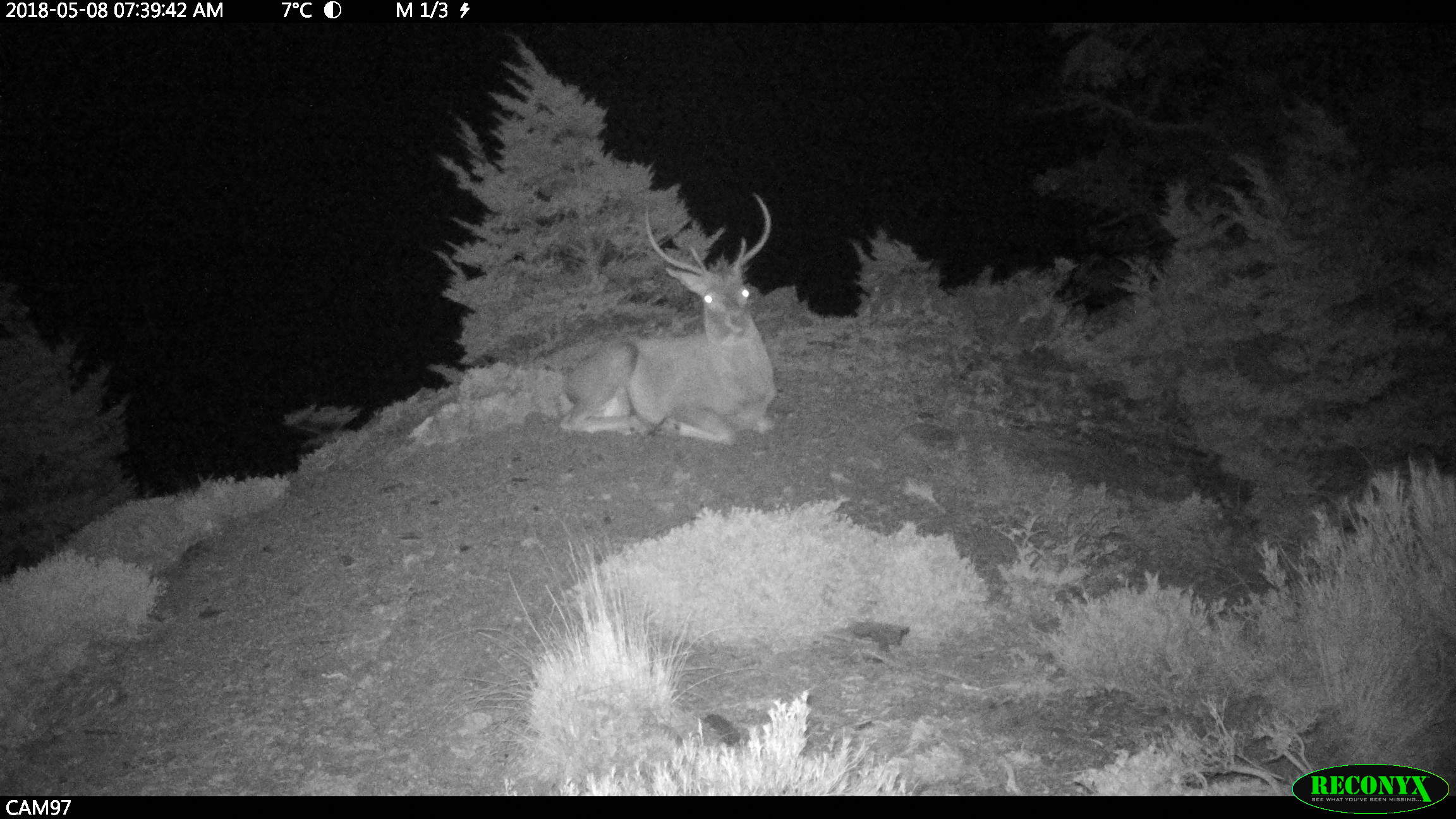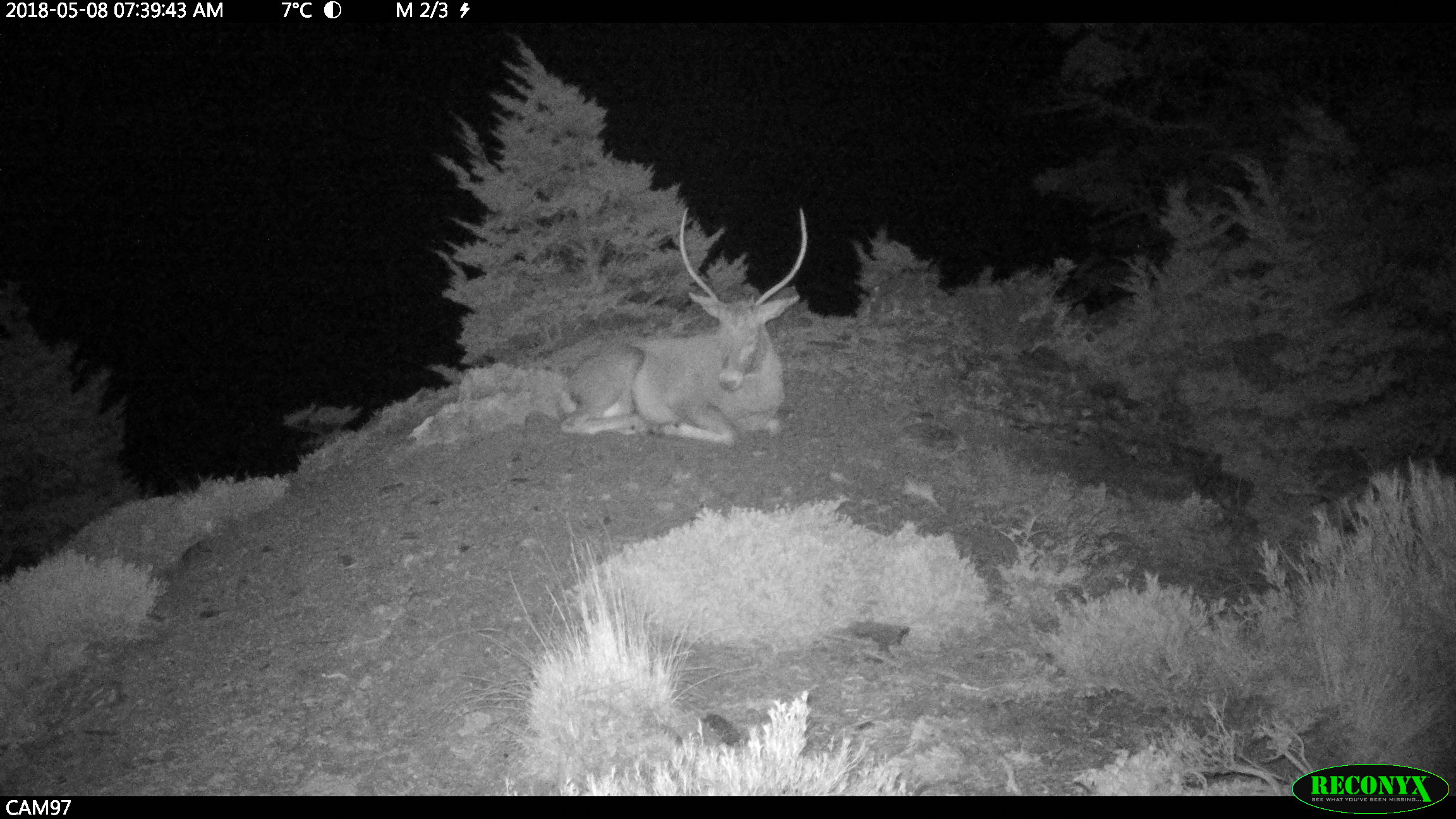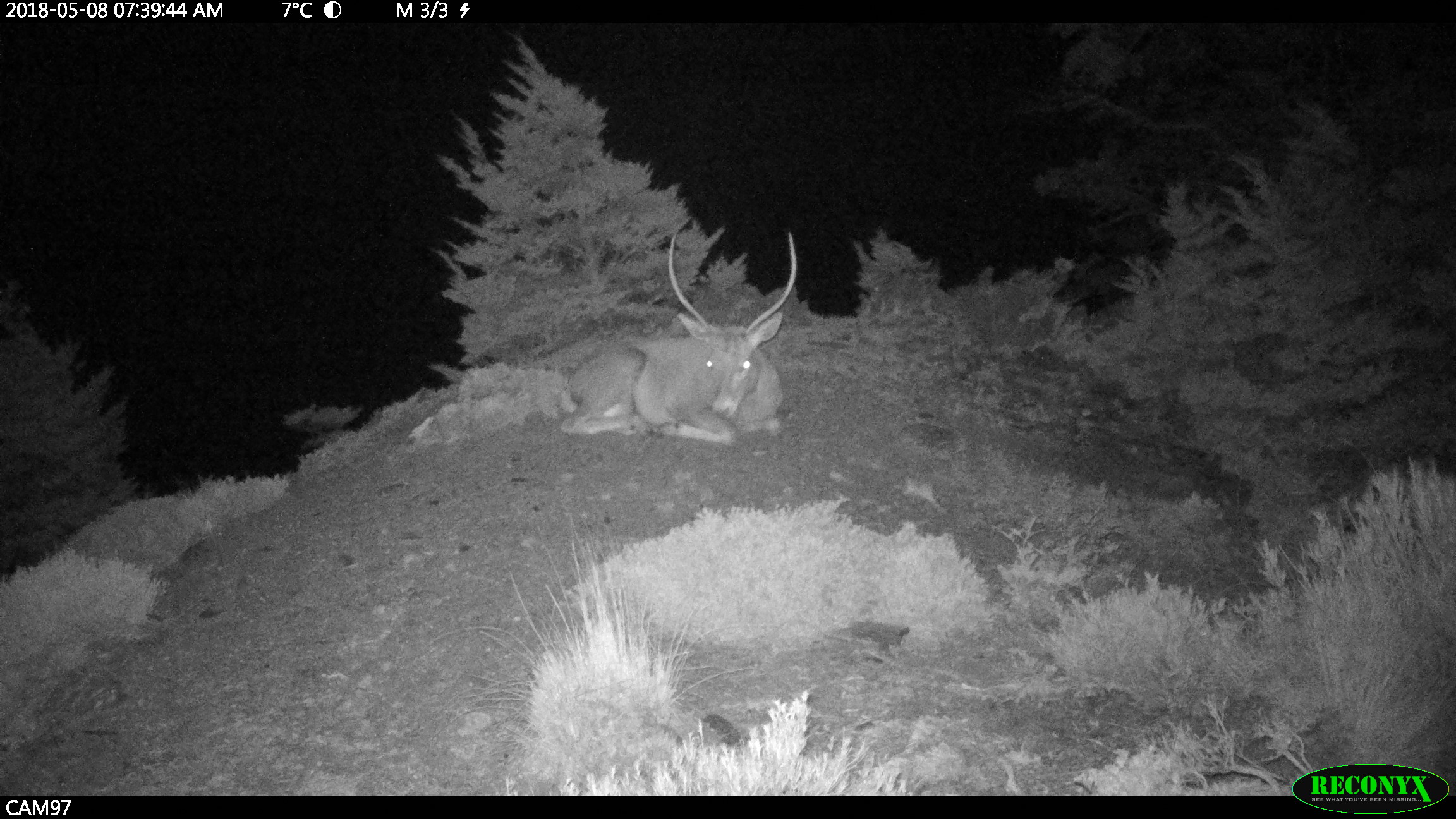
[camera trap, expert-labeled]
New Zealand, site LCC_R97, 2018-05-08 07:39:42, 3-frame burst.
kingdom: Animalia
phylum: Chordata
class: Mammalia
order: Artiodactyla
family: Cervidae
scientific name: Cervidae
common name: deer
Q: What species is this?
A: Deer (Cervidae).